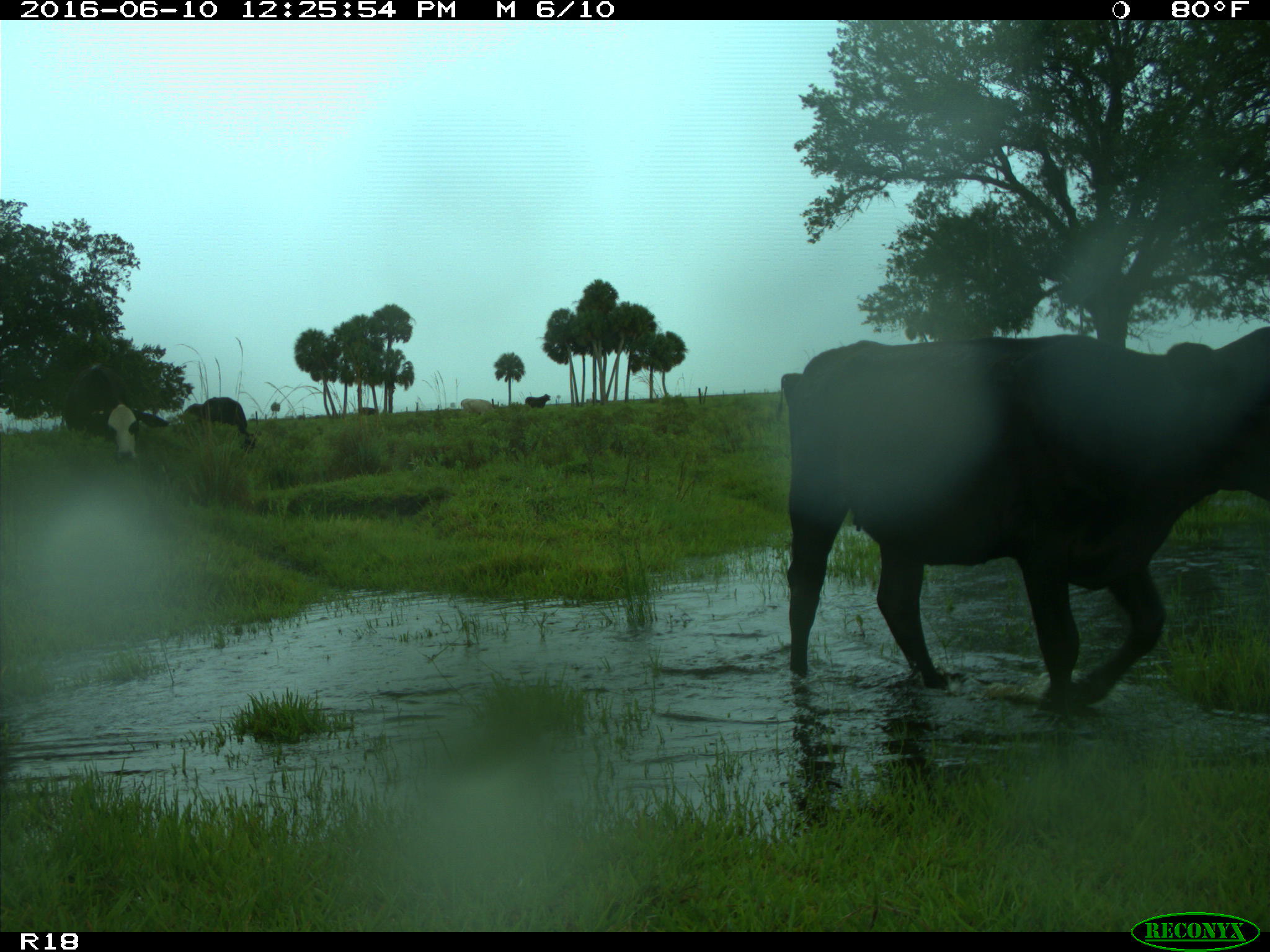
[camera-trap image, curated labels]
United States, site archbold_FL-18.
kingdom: Animalia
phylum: Chordata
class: Mammalia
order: Artiodactyla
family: Bovidae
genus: Bos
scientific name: Bos taurus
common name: domestic cow